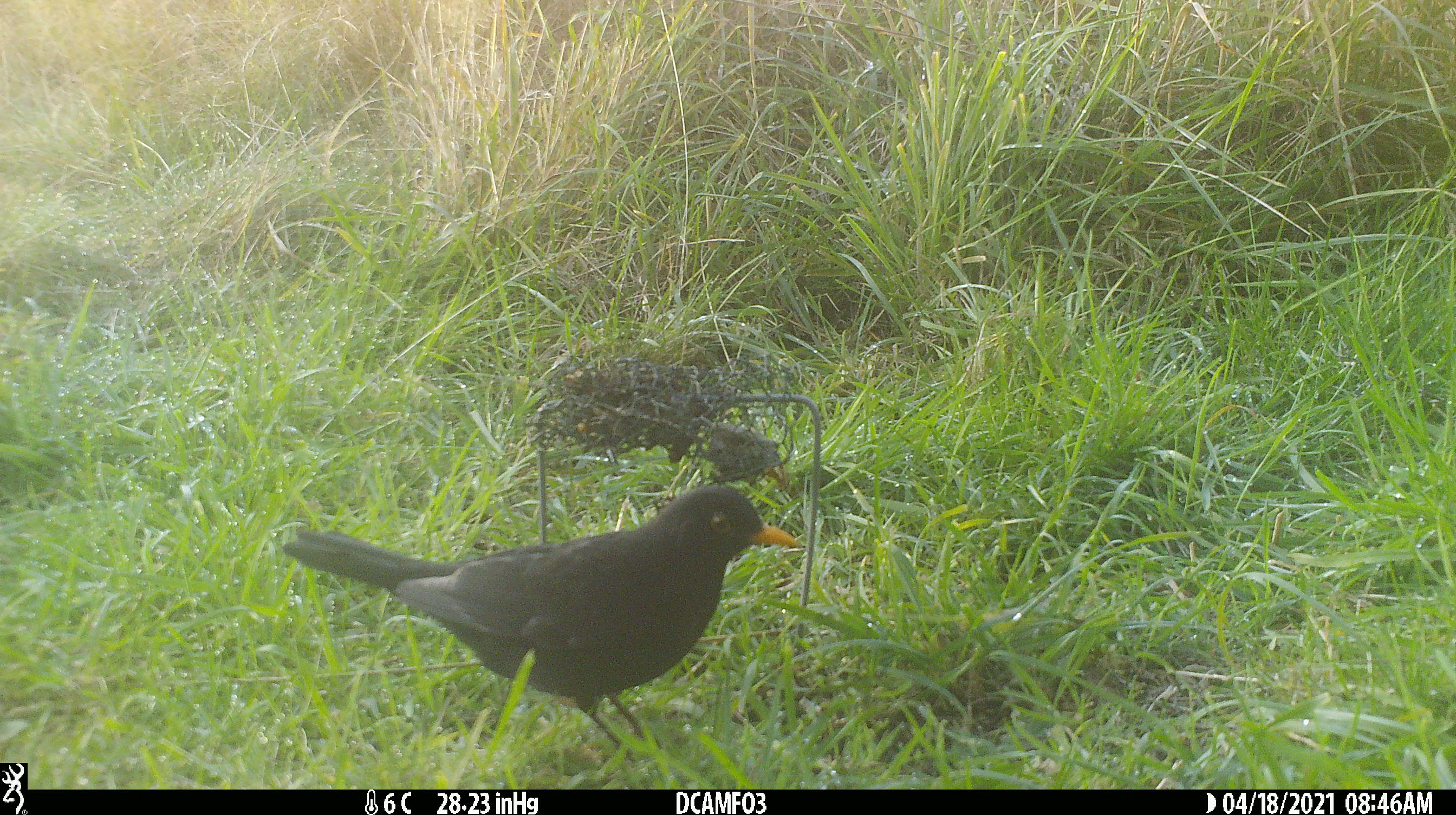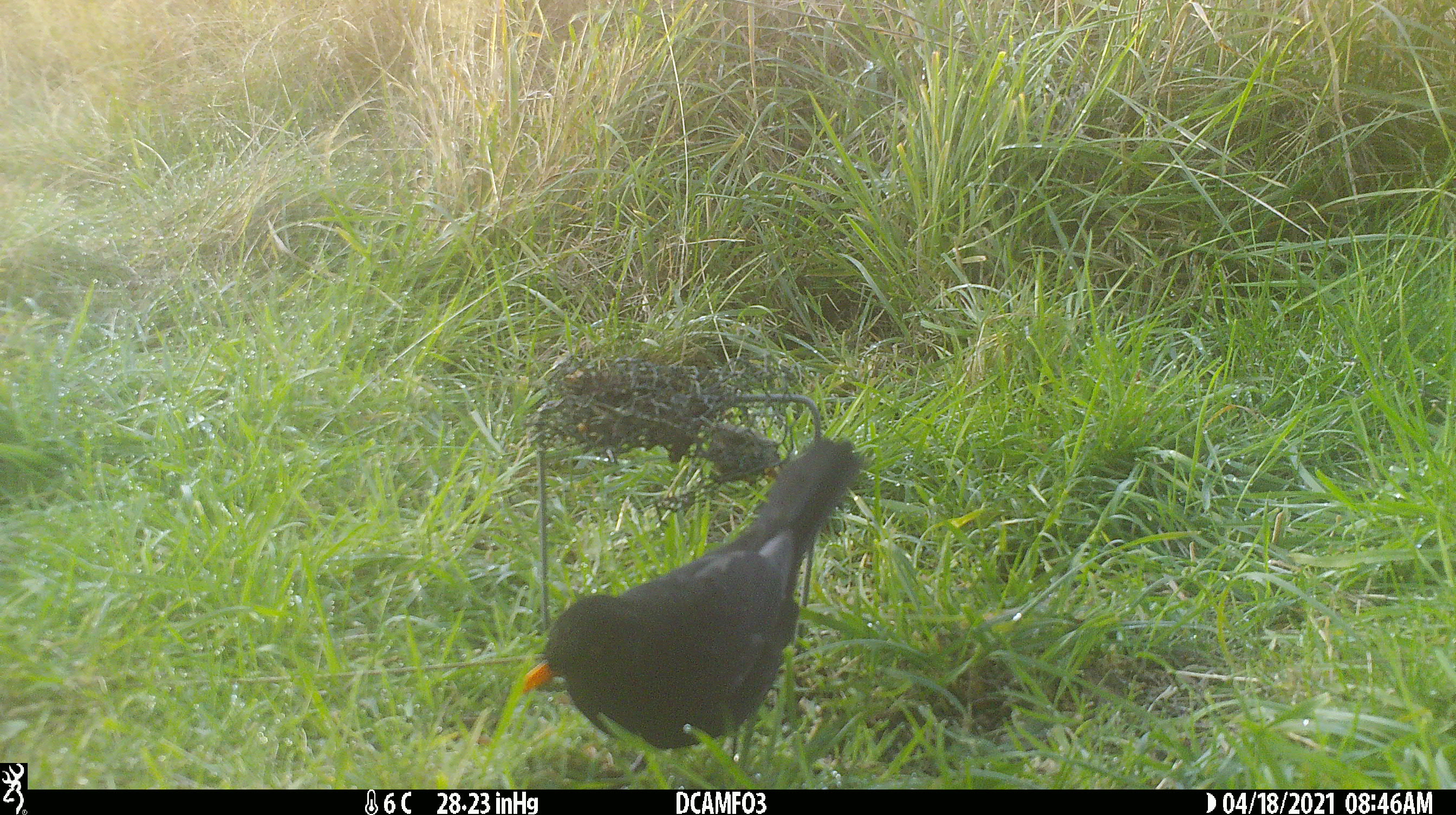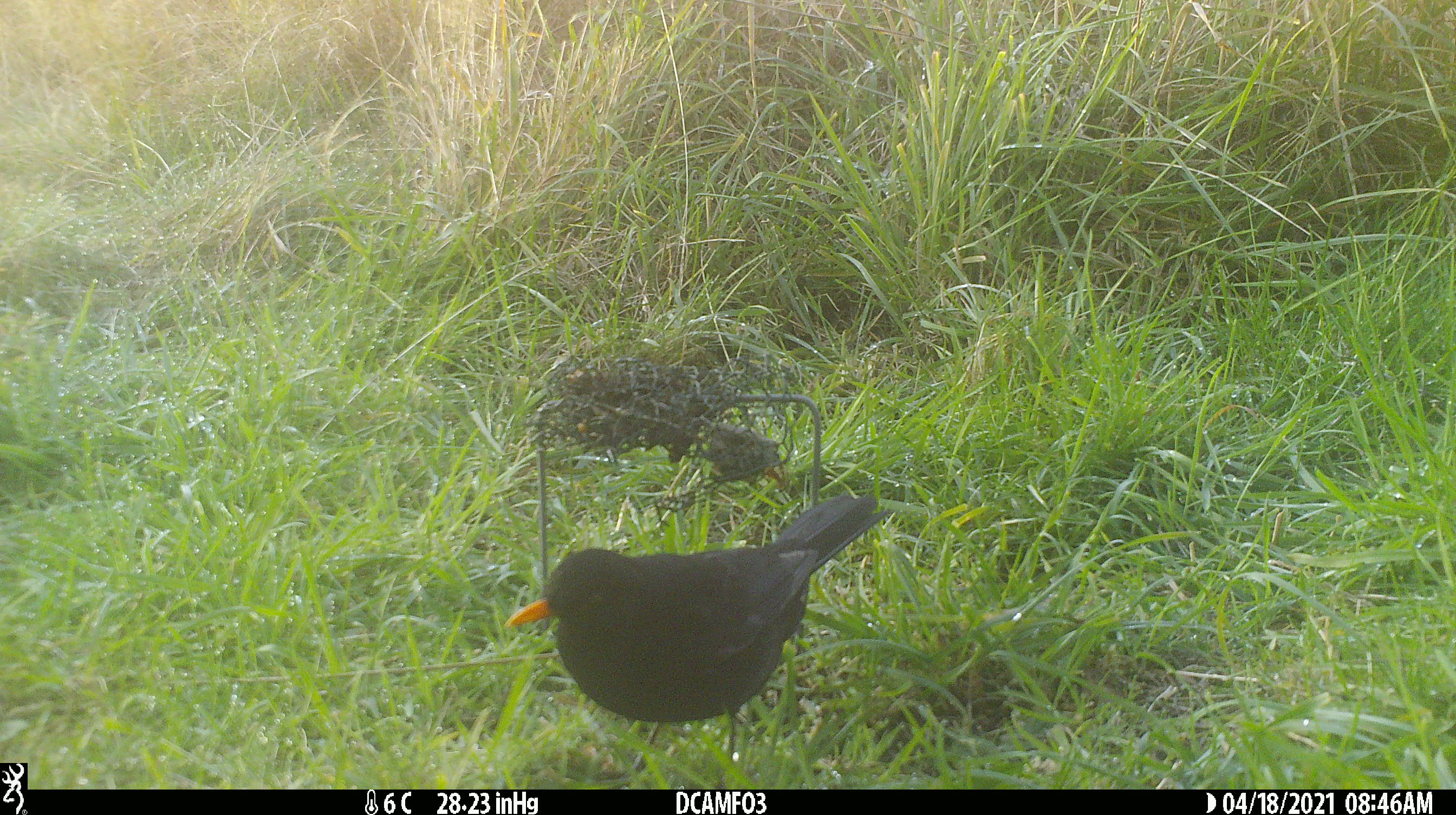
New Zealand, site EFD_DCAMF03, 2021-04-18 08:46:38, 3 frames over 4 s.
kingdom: Animalia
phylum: Chordata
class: Aves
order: Passeriformes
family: Turdidae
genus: Turdus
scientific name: Turdus merula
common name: eurasian blackbird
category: blackbird